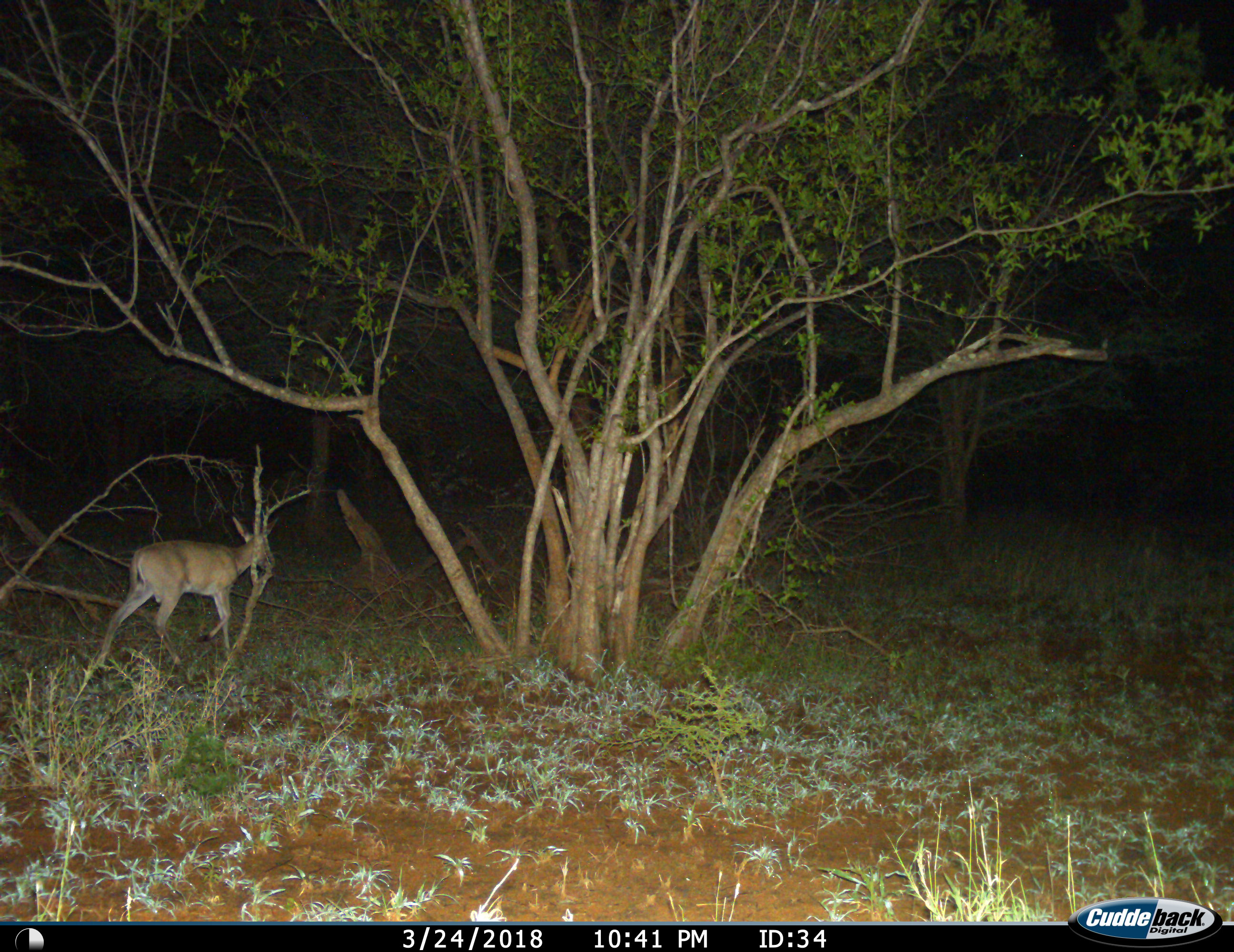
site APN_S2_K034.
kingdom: Animalia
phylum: Chordata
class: Mammalia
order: Artiodactyla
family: Bovidae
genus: Sylvicapra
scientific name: Sylvicapra grimmia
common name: common duiker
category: duikercommongrey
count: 1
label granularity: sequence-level